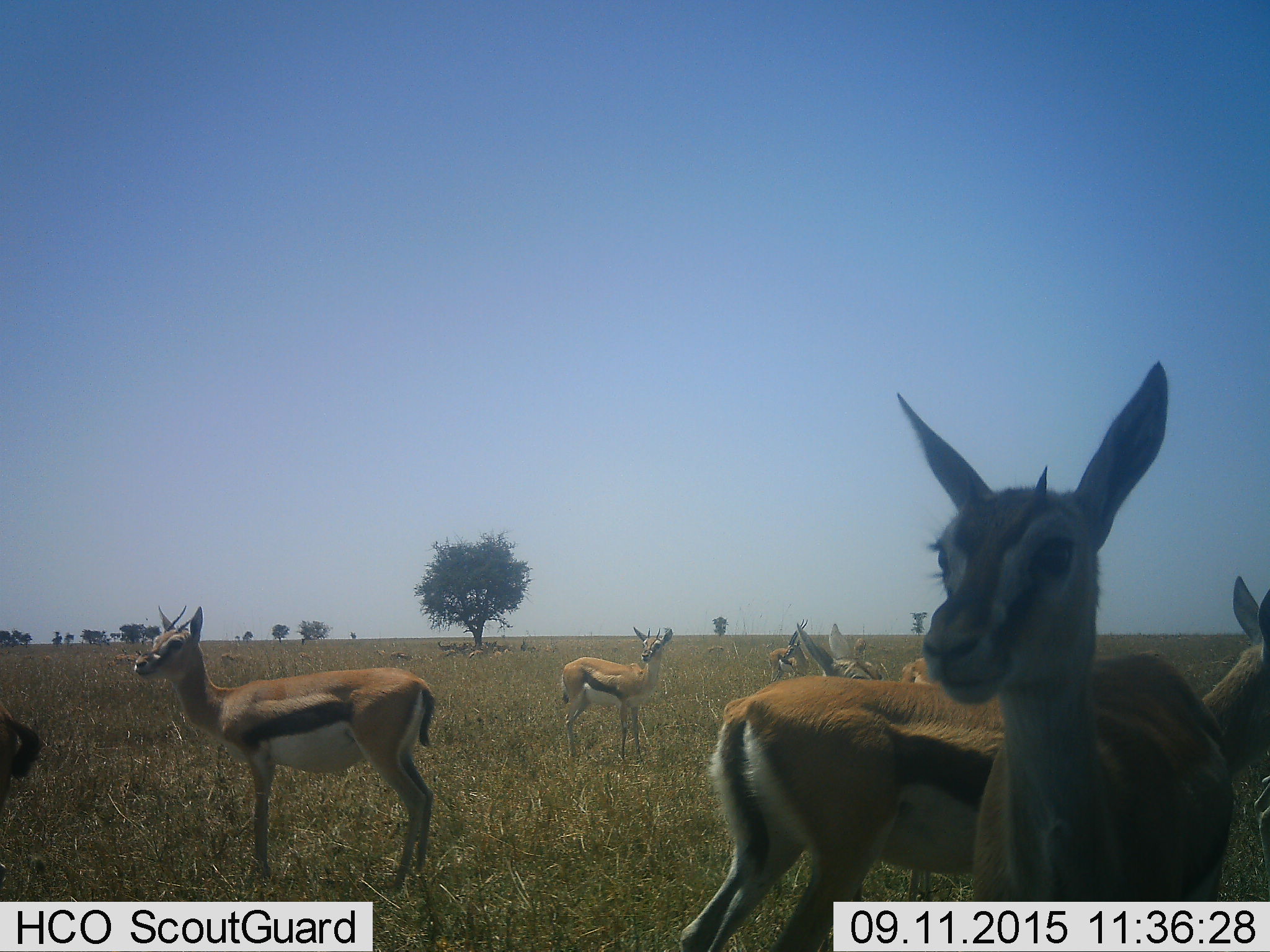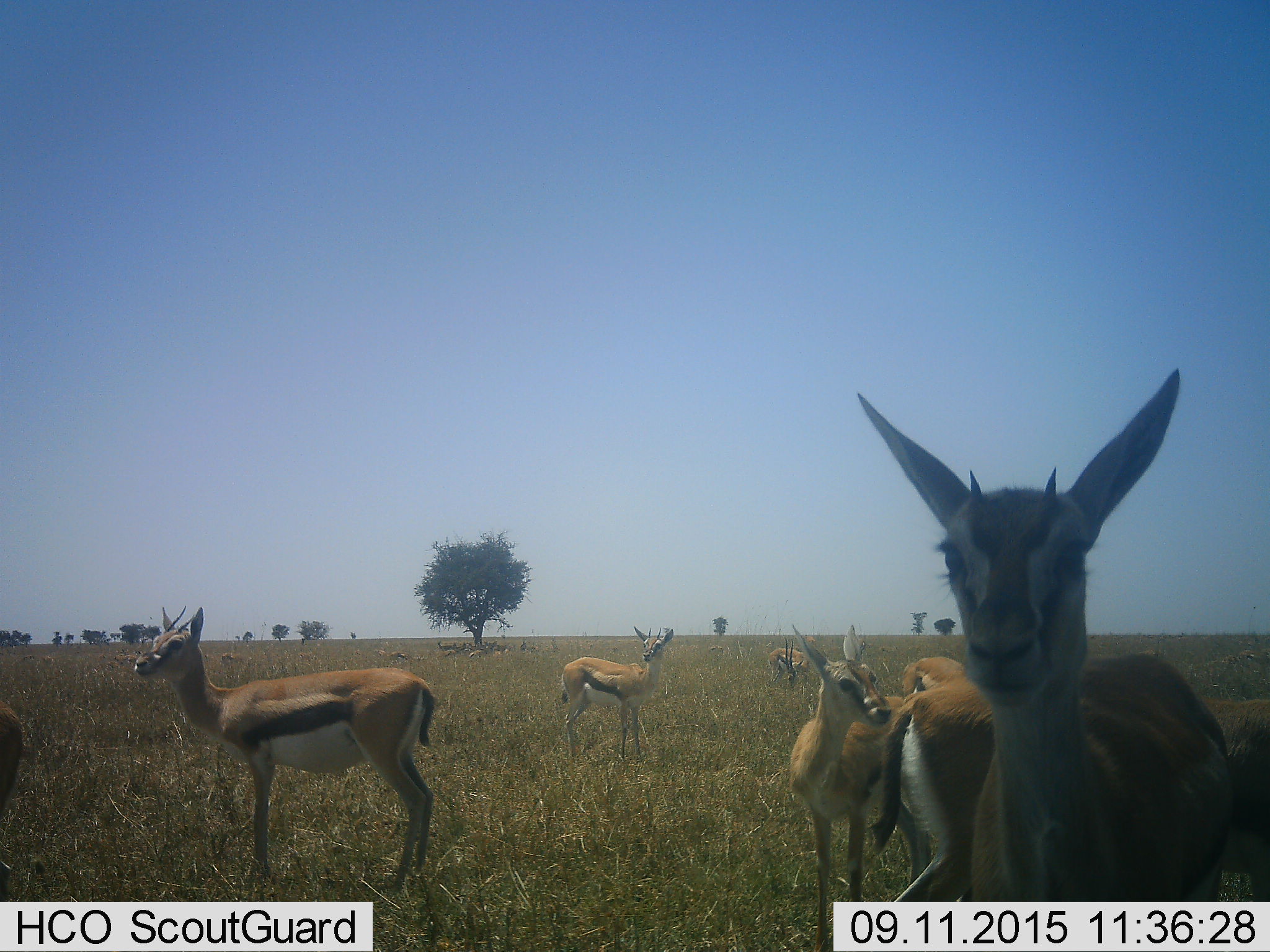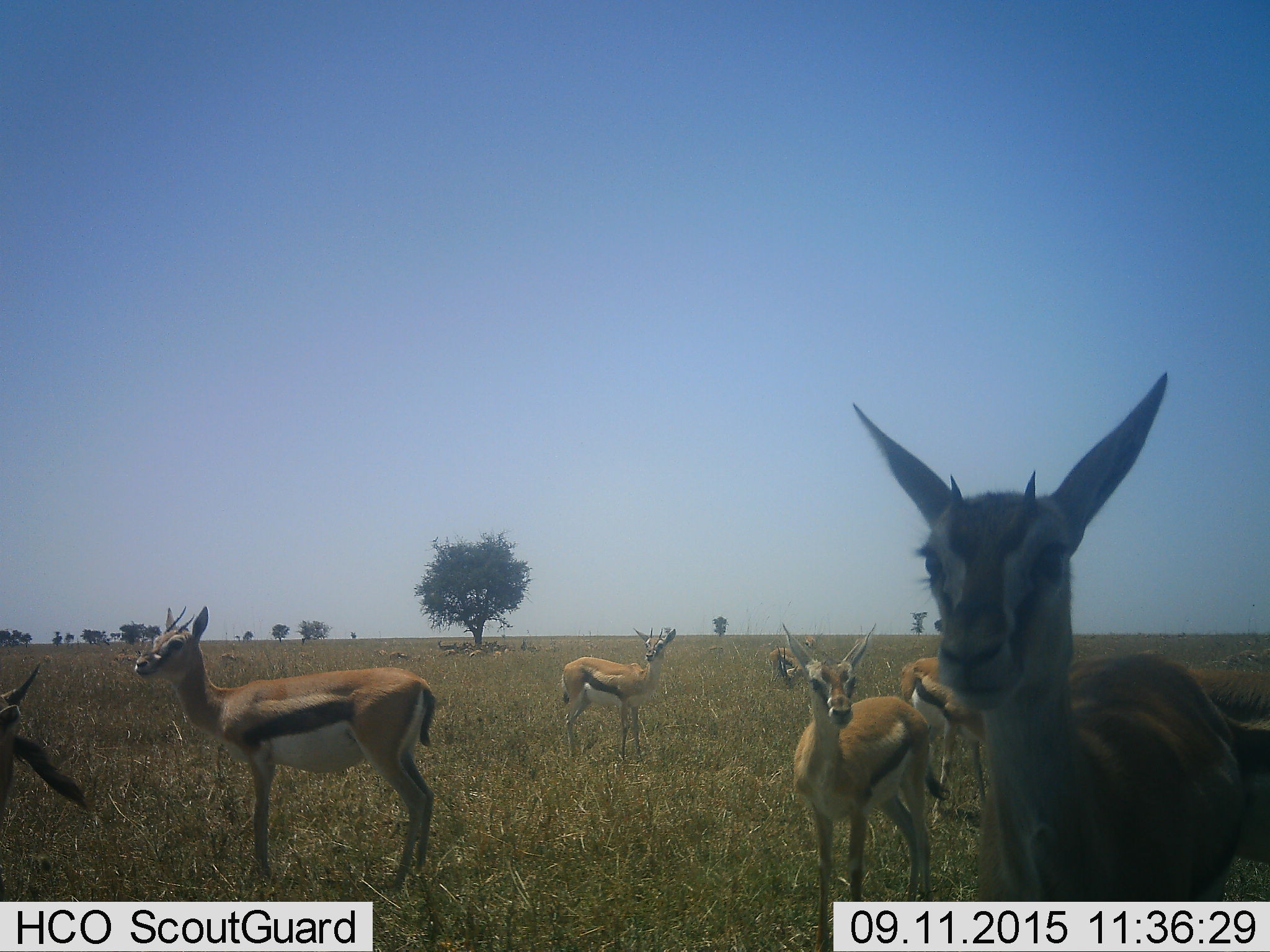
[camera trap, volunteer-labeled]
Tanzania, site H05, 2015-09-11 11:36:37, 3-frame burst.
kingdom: Animalia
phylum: Chordata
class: Mammalia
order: Artiodactyla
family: Bovidae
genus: Eudorcas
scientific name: Eudorcas thomsonii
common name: thomson's gazelle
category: gazellethomsons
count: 11-50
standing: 100%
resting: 20%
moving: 40%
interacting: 0%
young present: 10%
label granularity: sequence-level